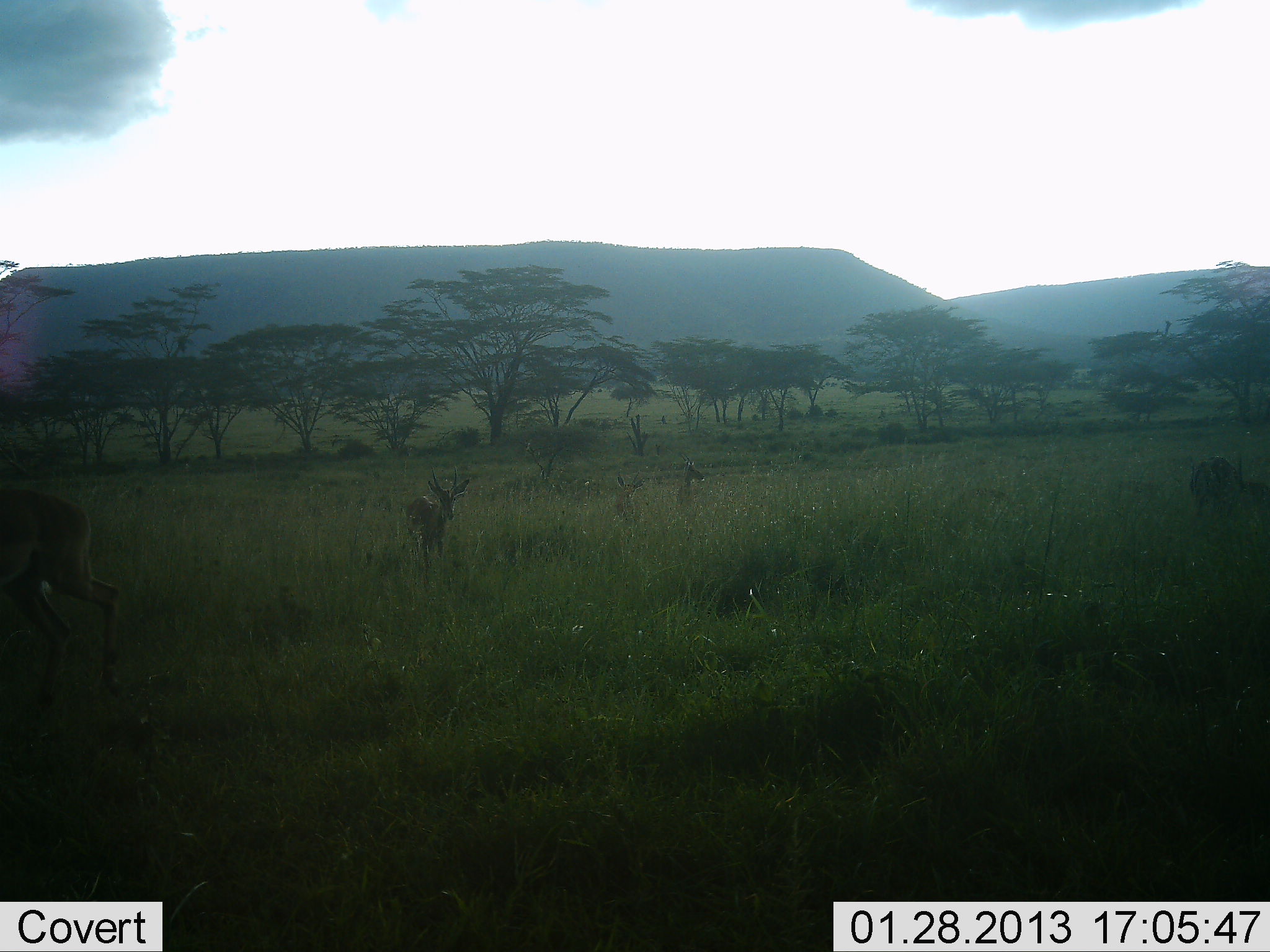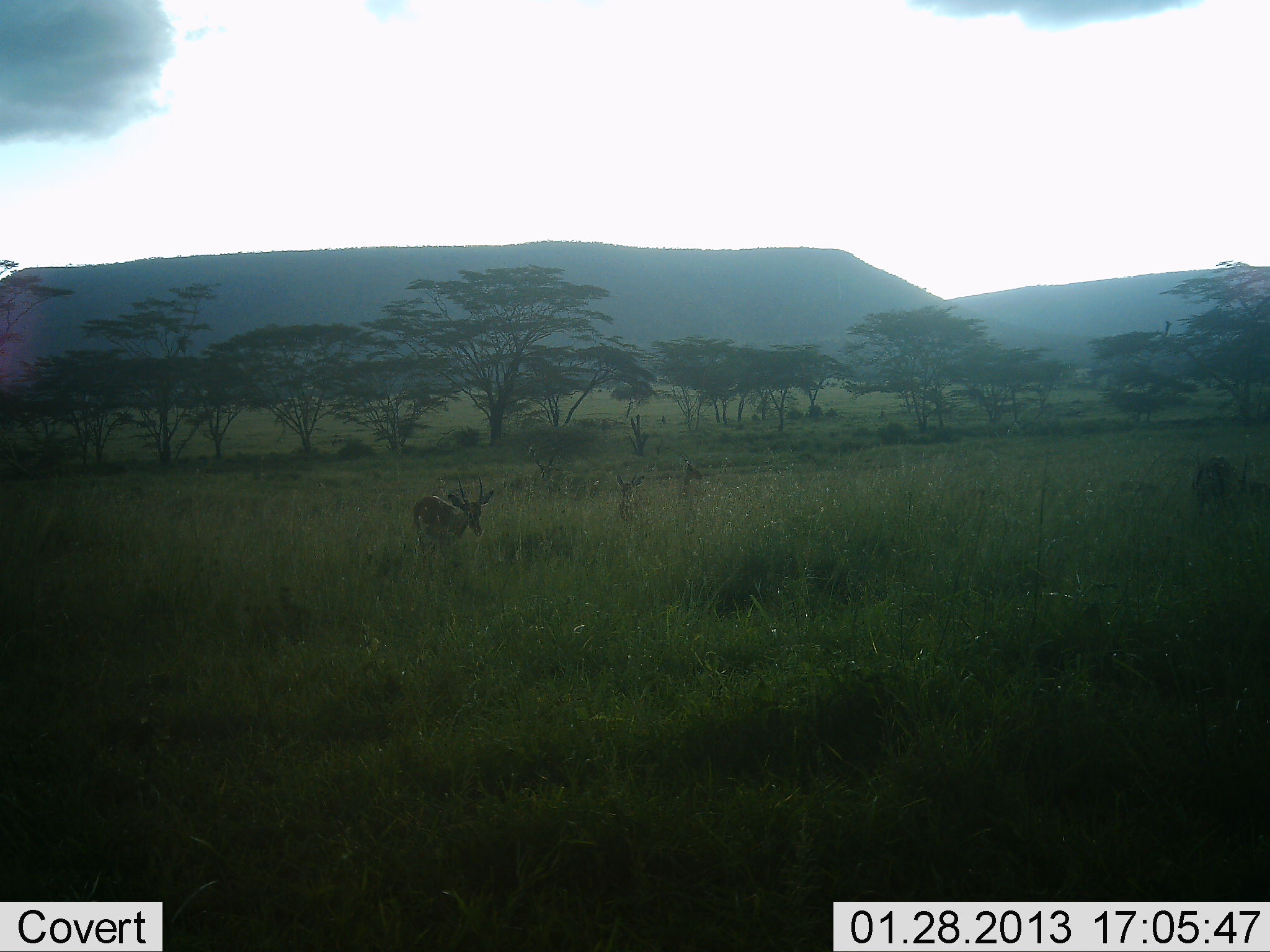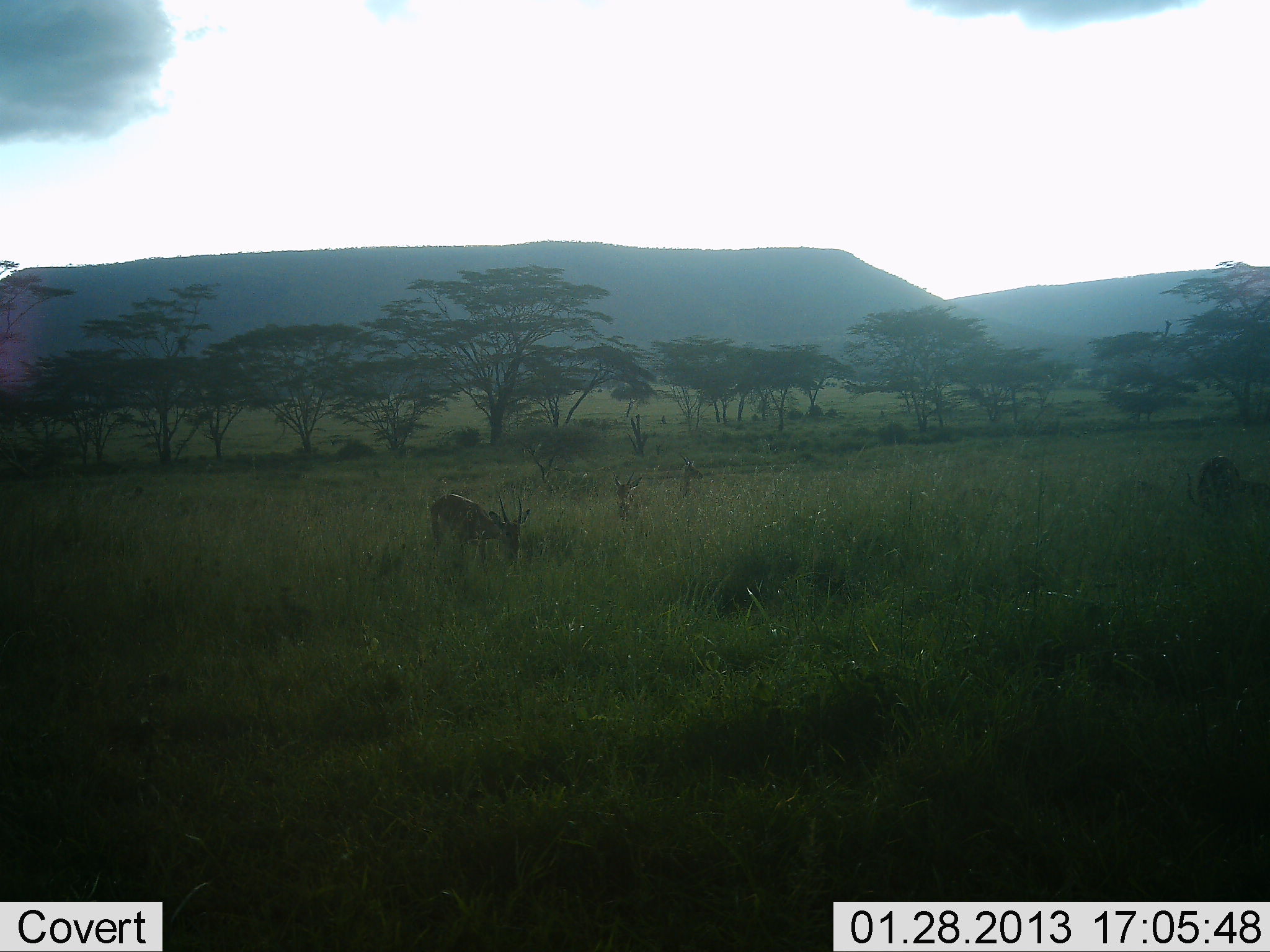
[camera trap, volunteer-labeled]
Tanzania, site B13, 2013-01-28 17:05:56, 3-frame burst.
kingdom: Animalia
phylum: Chordata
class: Mammalia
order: Artiodactyla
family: Bovidae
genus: Nanger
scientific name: Nanger granti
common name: grant's gazelle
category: gazellegrants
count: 4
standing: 42%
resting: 0%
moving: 58%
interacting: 0%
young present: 0%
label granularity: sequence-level